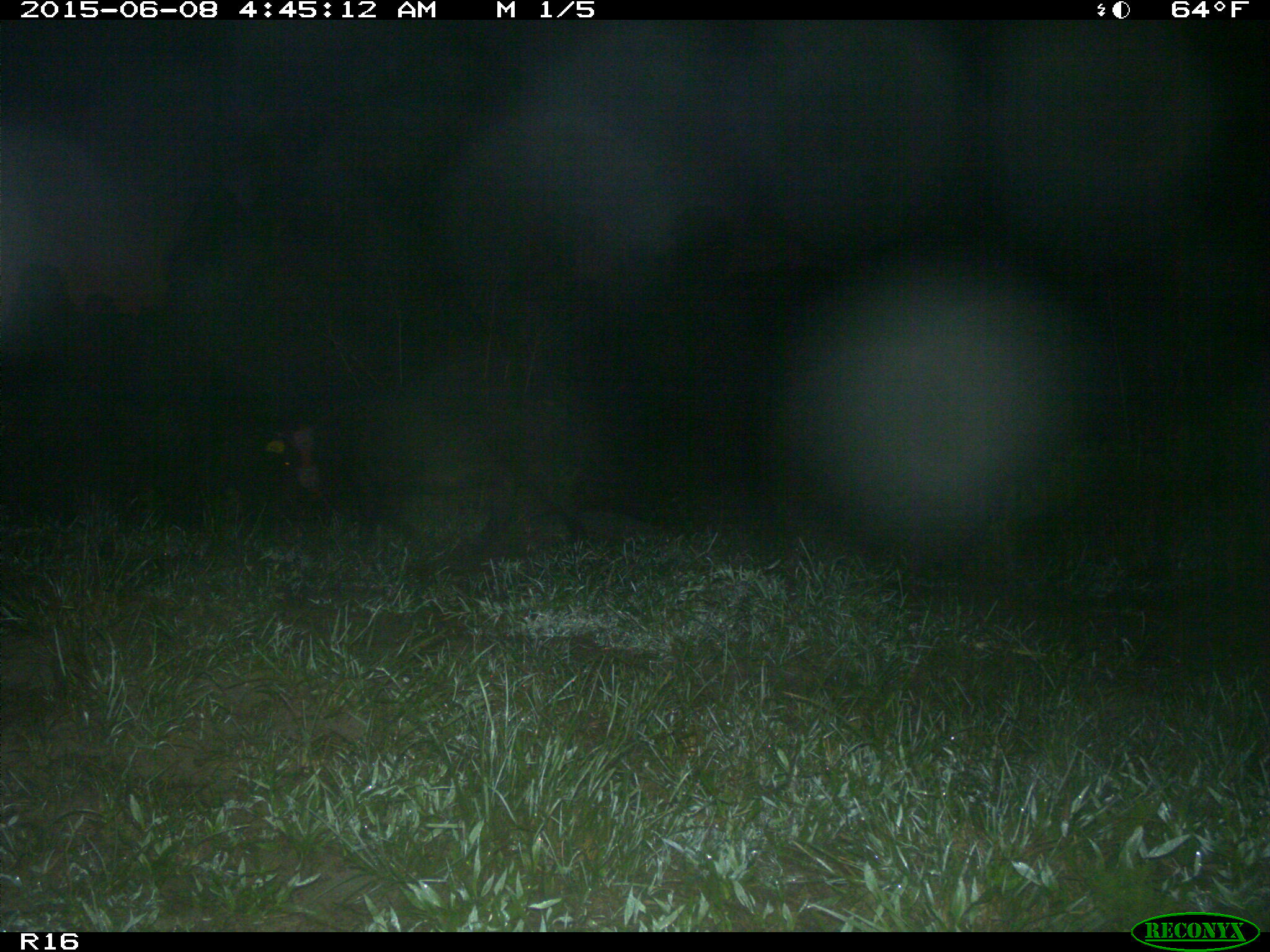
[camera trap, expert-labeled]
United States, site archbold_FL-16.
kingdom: Animalia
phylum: Chordata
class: Mammalia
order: Artiodactyla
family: Suidae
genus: Sus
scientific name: Sus scrofa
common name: wild boar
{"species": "Sus scrofa (wild boar)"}